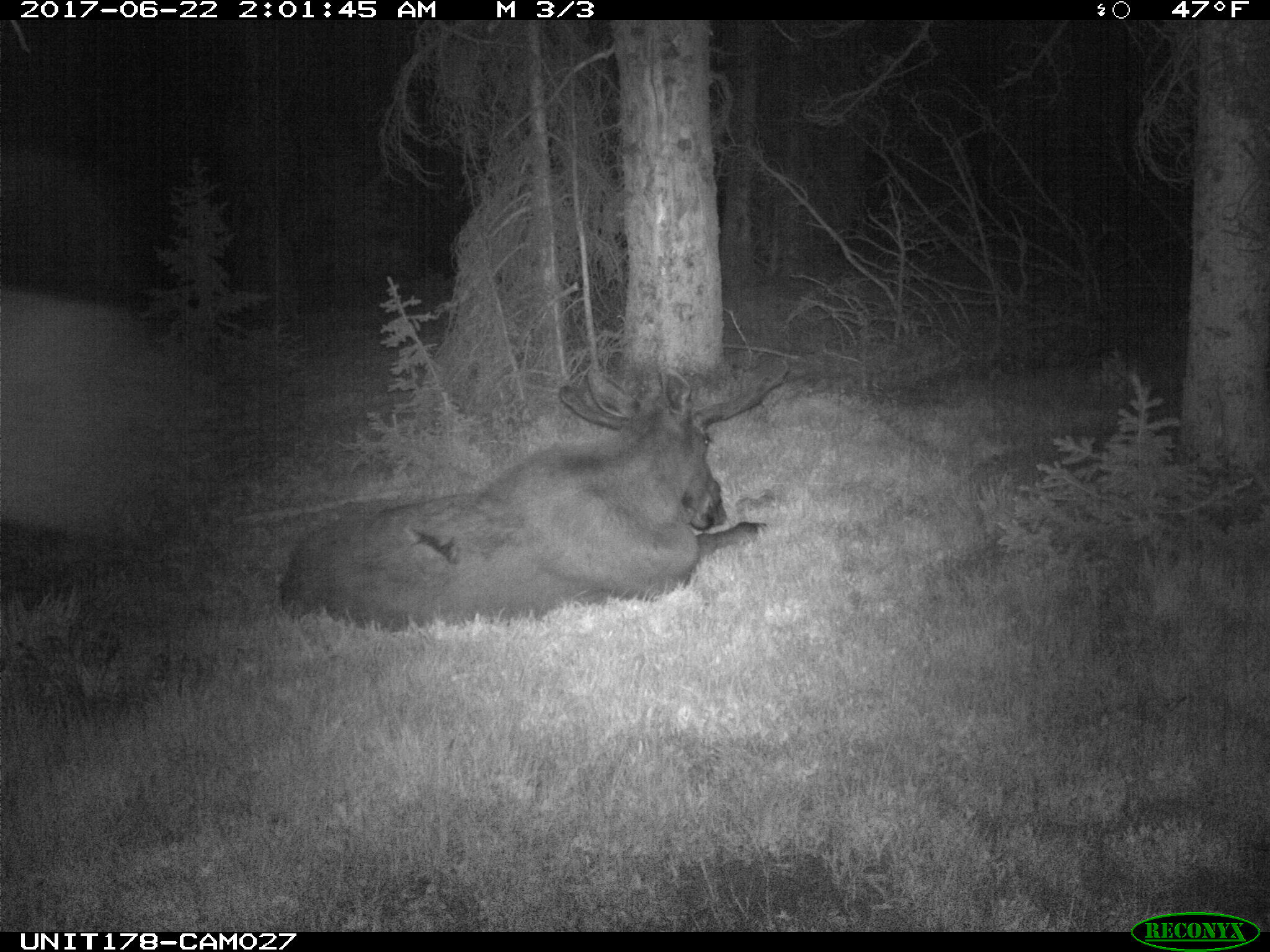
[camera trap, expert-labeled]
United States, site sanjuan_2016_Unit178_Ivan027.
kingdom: Animalia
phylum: Chordata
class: Mammalia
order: Artiodactyla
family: Cervidae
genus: Alces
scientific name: Alces alces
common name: moose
Alces alces (moose).